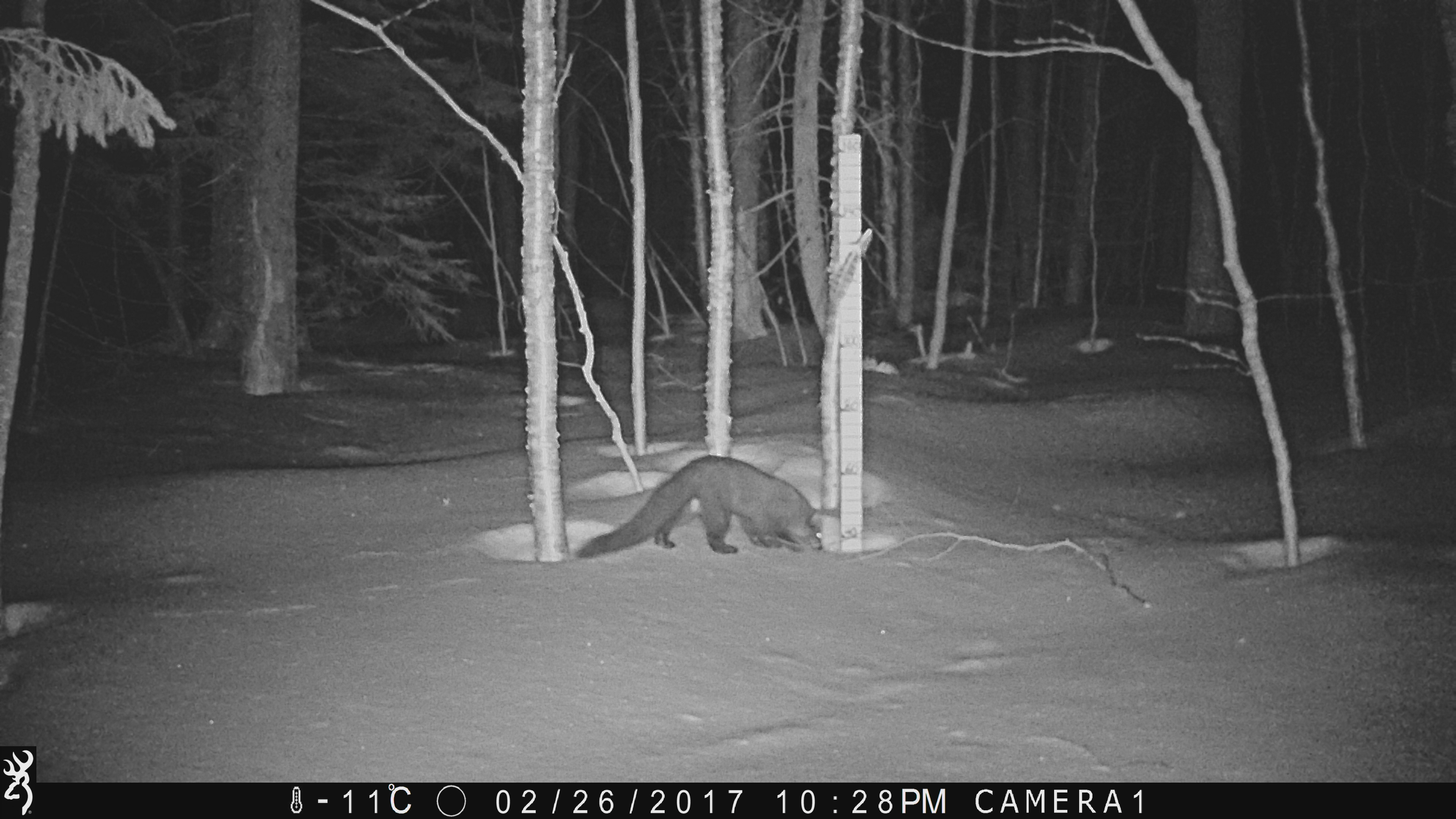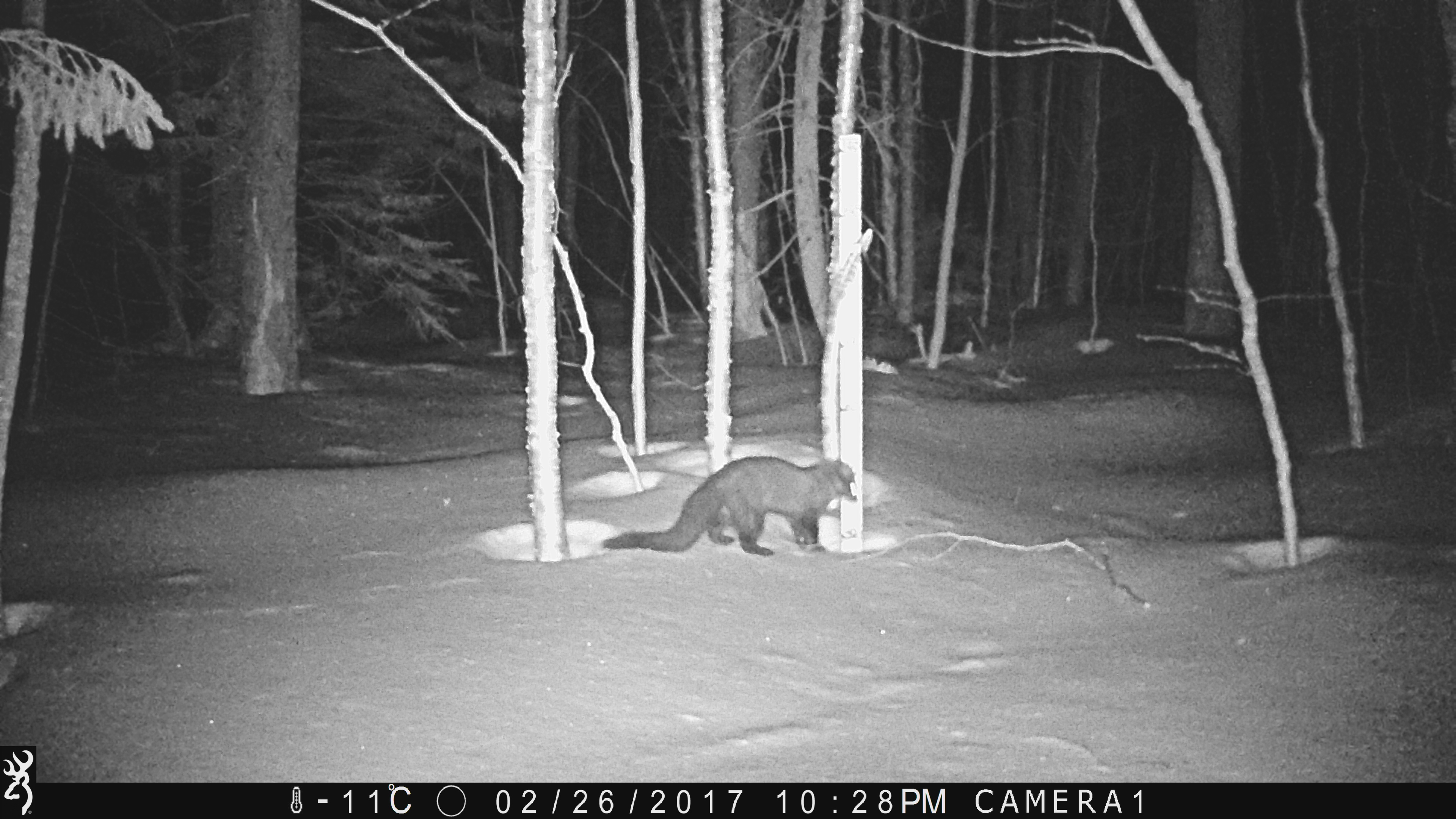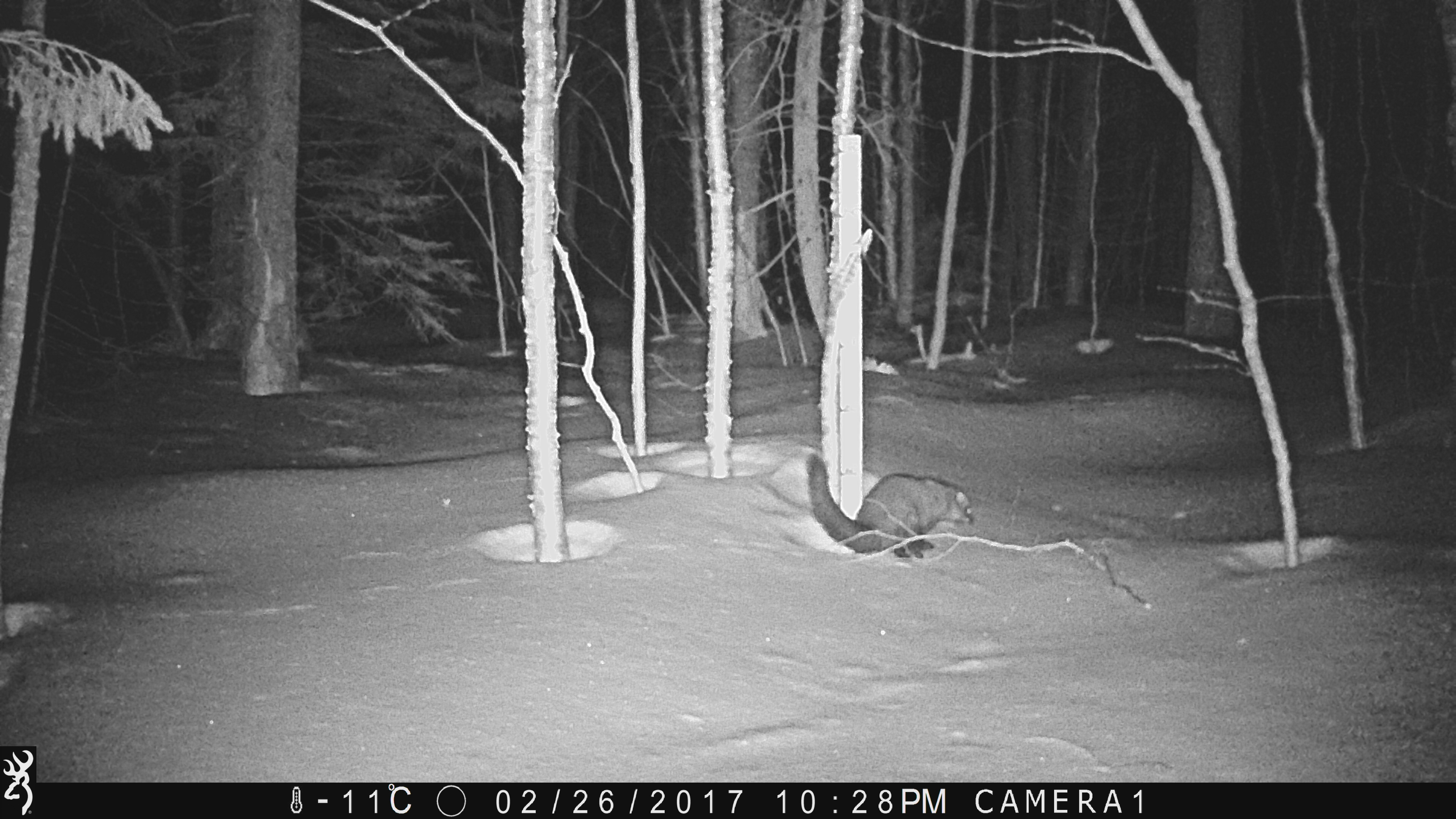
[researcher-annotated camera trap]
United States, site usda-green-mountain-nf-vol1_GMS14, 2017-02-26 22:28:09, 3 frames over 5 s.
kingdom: Animalia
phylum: Chordata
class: Mammalia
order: Carnivora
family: Mustelidae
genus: Pekania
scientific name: Pekania pennanti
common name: fisher